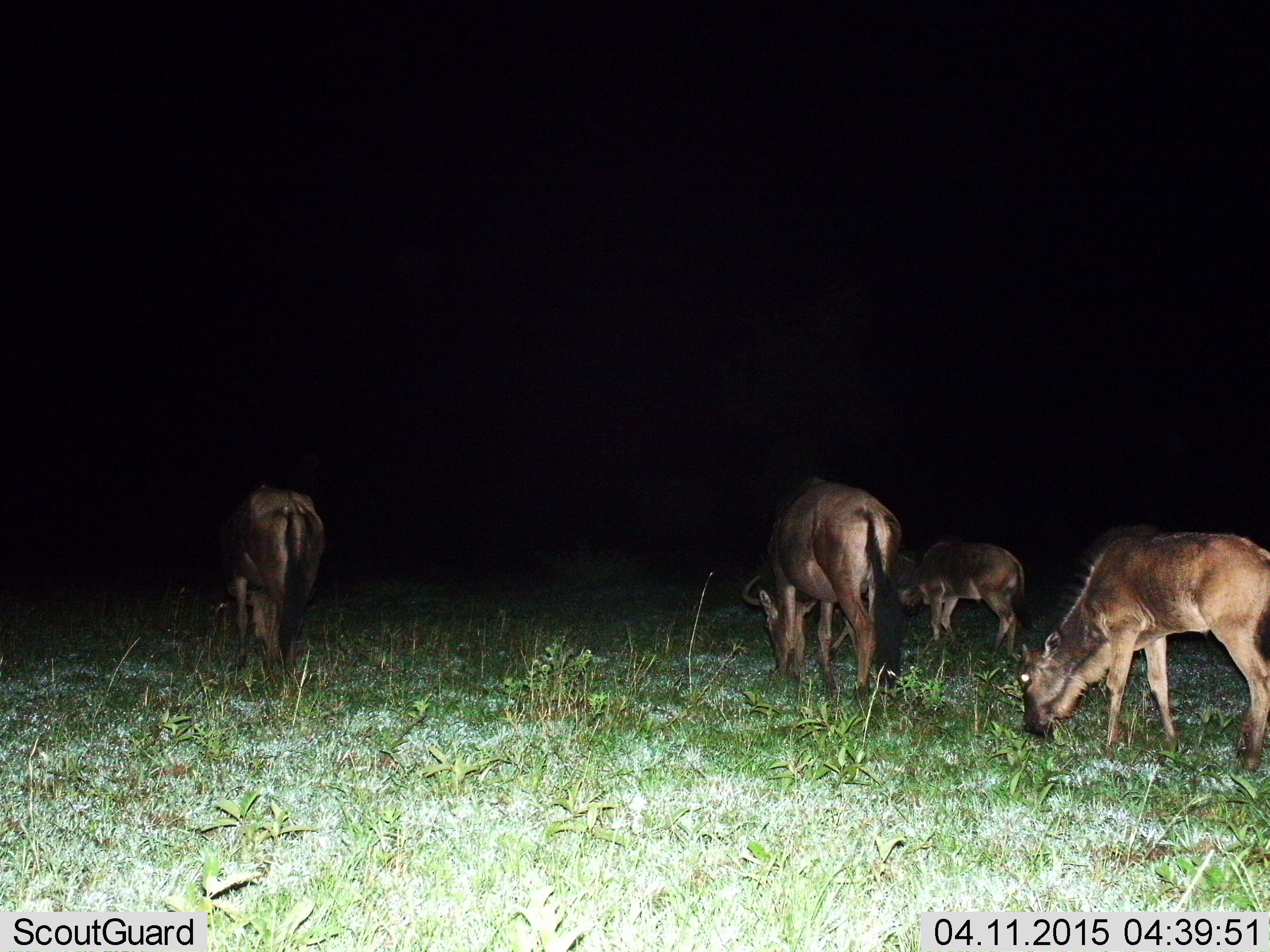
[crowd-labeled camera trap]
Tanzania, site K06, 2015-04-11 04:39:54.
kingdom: Animalia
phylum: Chordata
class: Mammalia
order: Artiodactyla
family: Bovidae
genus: Connochaetes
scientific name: Connochaetes taurinus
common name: blue wildebeest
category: wildebeest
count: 4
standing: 10%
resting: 0%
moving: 10%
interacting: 0%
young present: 50%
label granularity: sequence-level